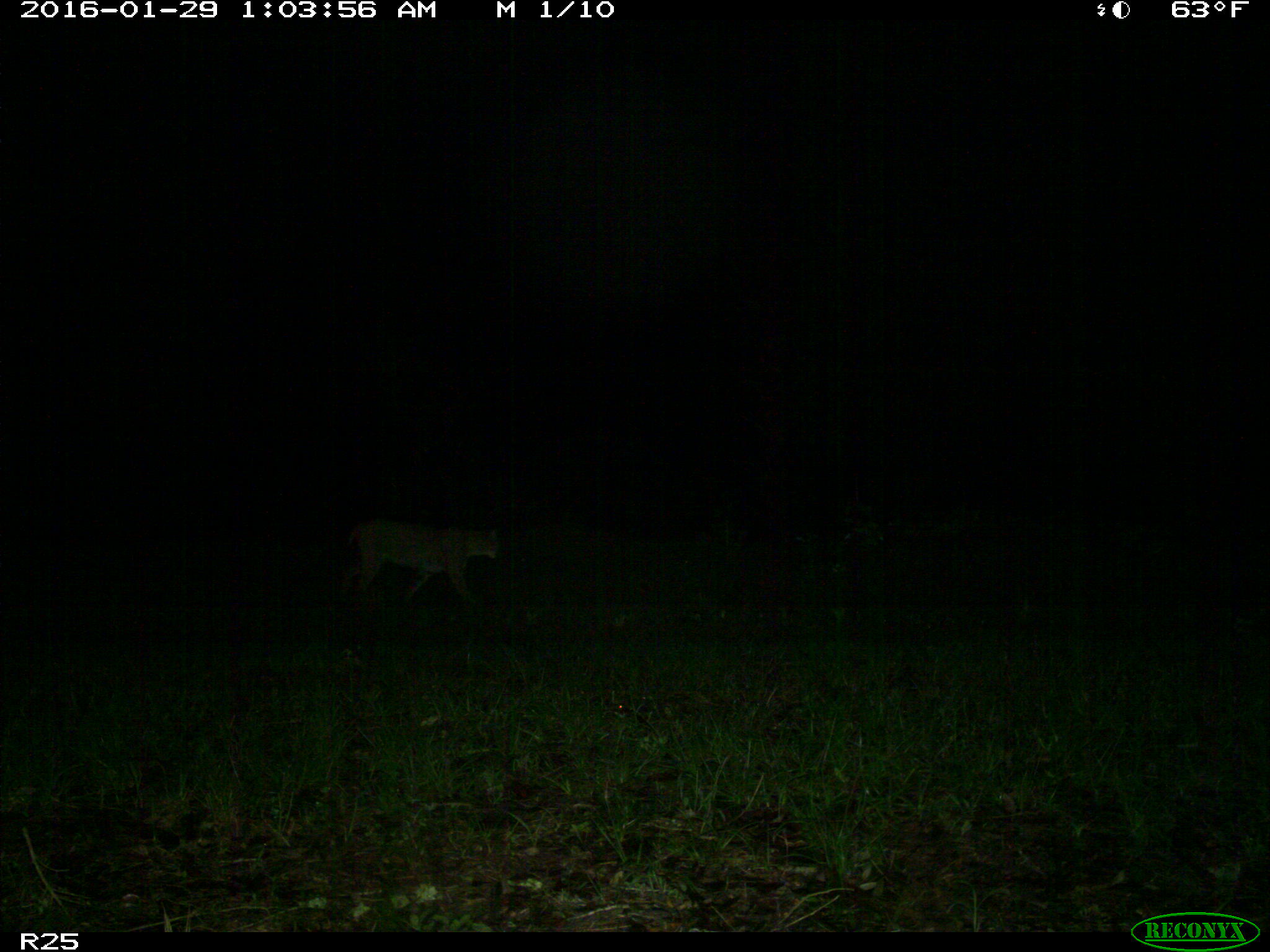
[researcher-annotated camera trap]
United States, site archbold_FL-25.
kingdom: Animalia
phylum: Chordata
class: Mammalia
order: Carnivora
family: Felidae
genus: Lynx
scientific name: Lynx rufus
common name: bobcat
Lynx rufus (bobcat).